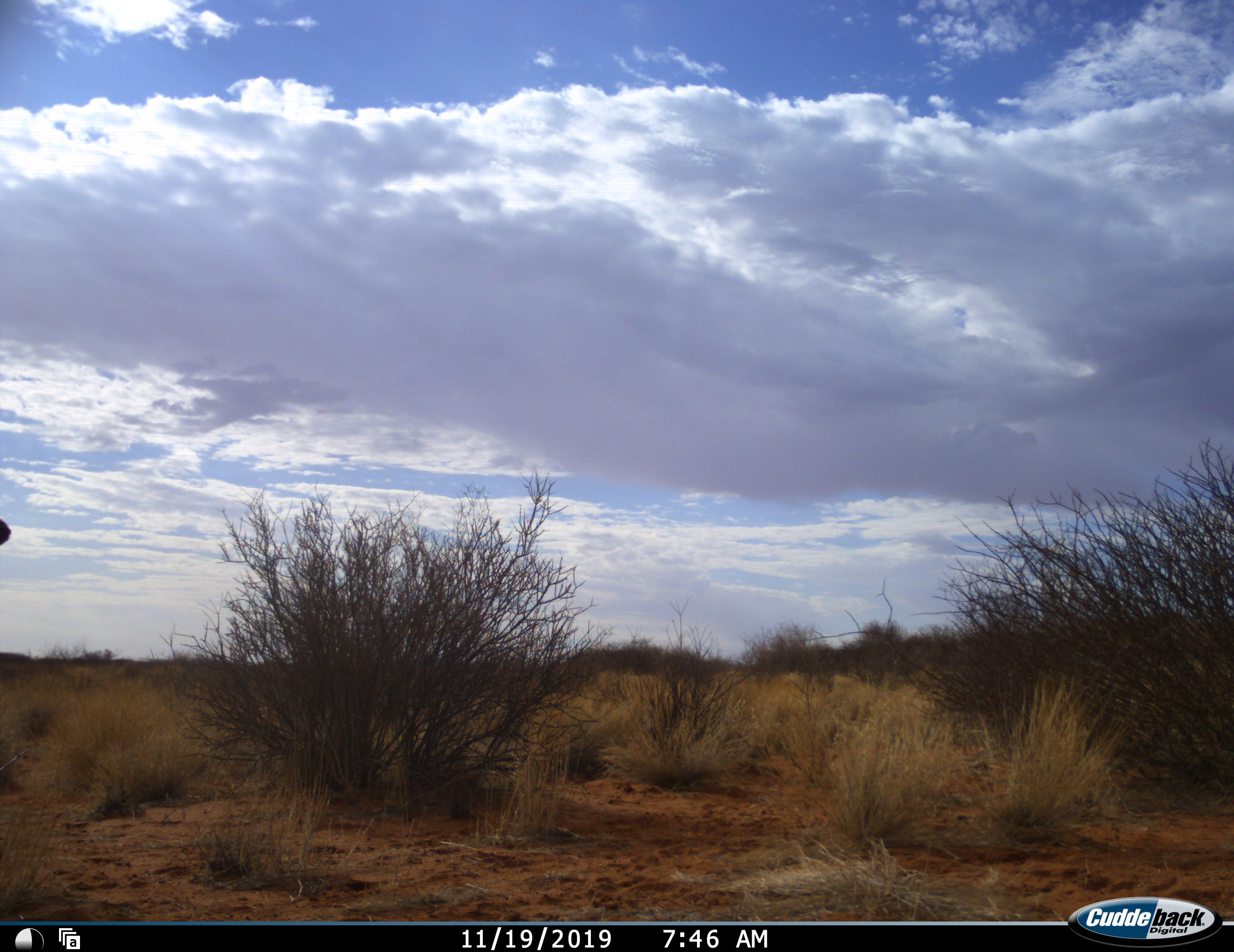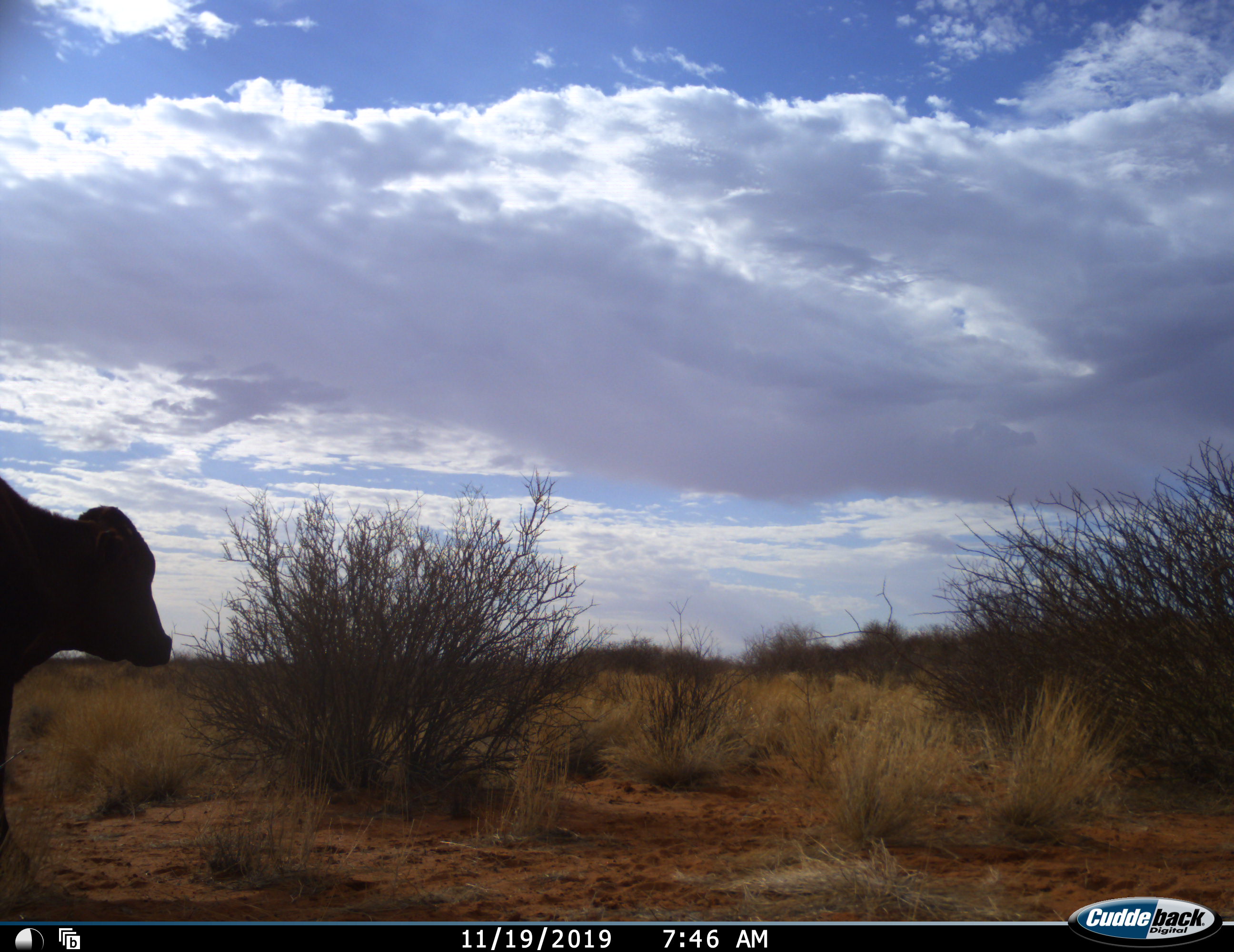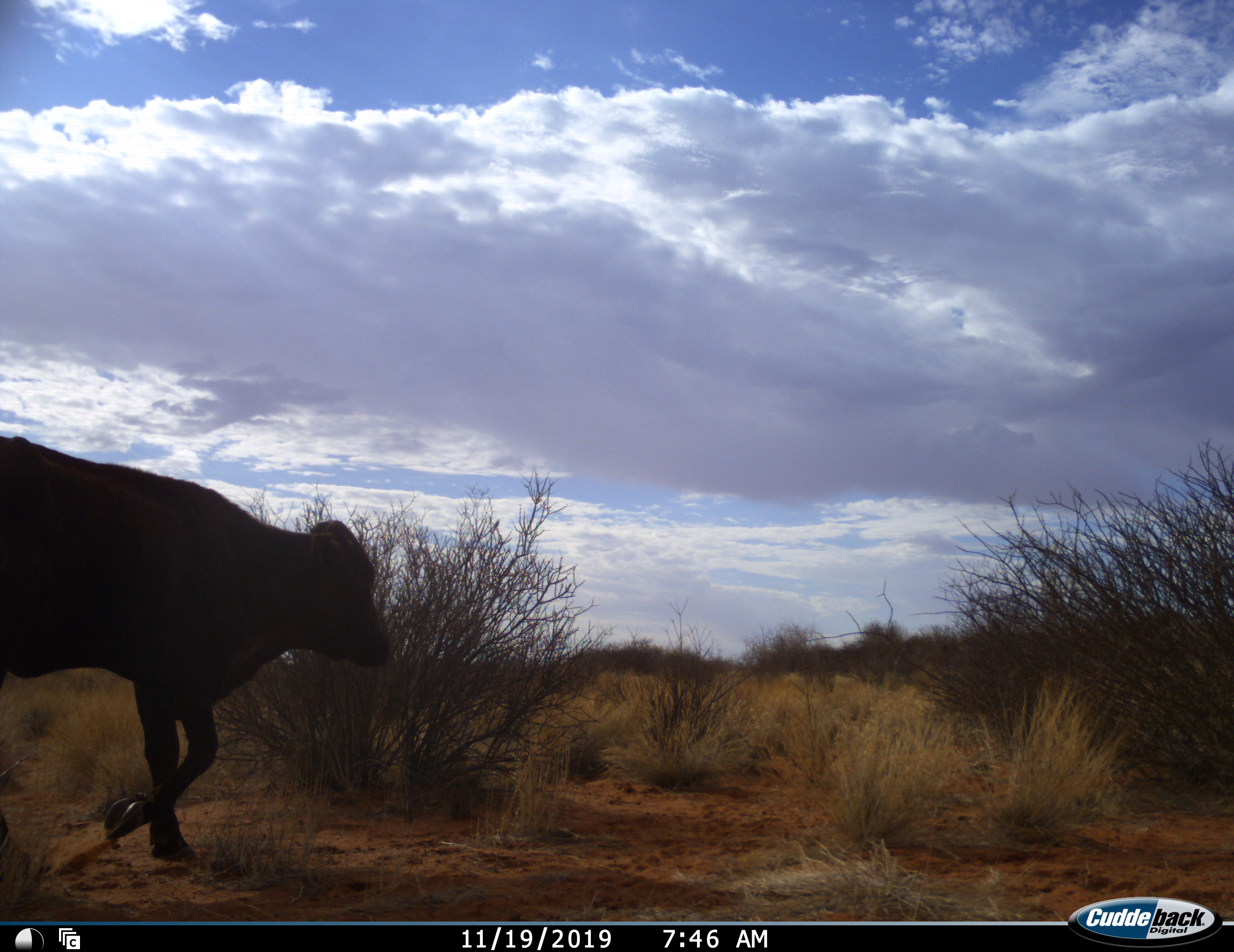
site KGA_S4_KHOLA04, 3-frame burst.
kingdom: Animalia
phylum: Chordata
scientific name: Vertebrata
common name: domestic animal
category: domesticanimal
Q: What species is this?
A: Domesticanimal (domestic animal) (Vertebrata).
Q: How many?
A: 1.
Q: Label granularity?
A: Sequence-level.